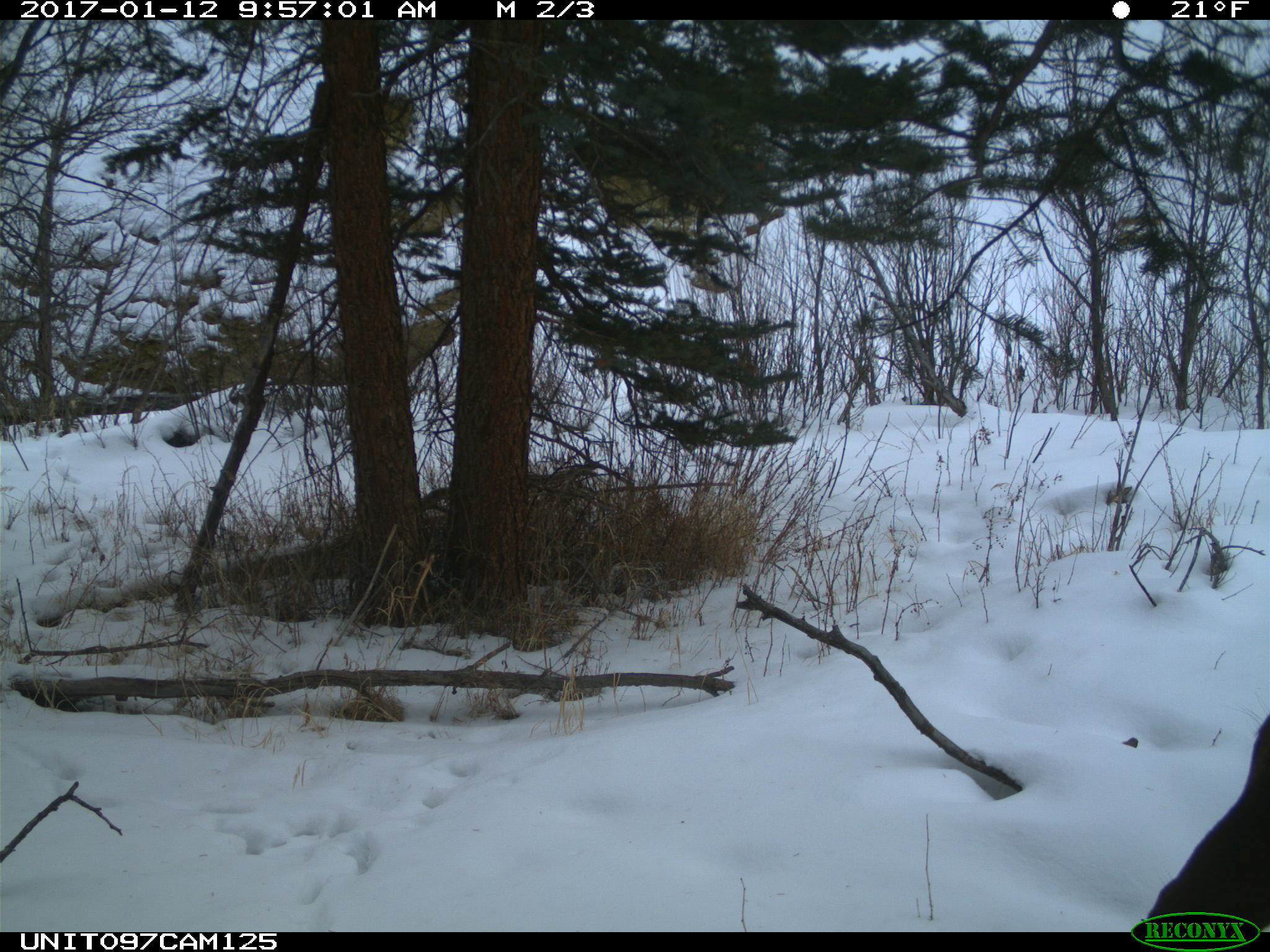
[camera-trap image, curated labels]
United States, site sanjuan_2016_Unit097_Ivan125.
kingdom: Animalia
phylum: Chordata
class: Mammalia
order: Artiodactyla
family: Cervidae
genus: Cervus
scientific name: Cervus elaphus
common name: red deer